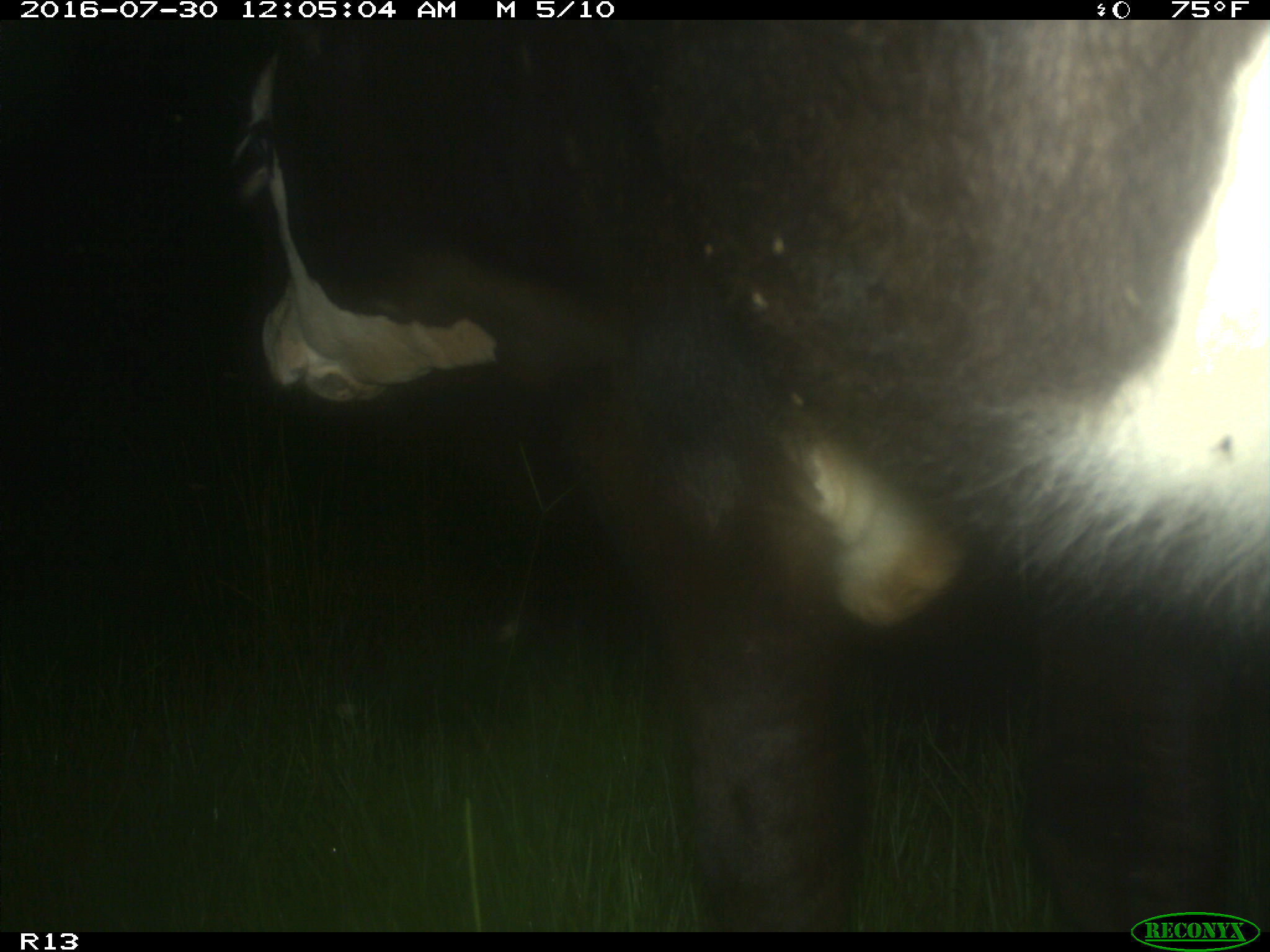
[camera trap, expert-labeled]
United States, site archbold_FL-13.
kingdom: Animalia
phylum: Chordata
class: Mammalia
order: Artiodactyla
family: Bovidae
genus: Bos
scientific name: Bos taurus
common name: domestic cow